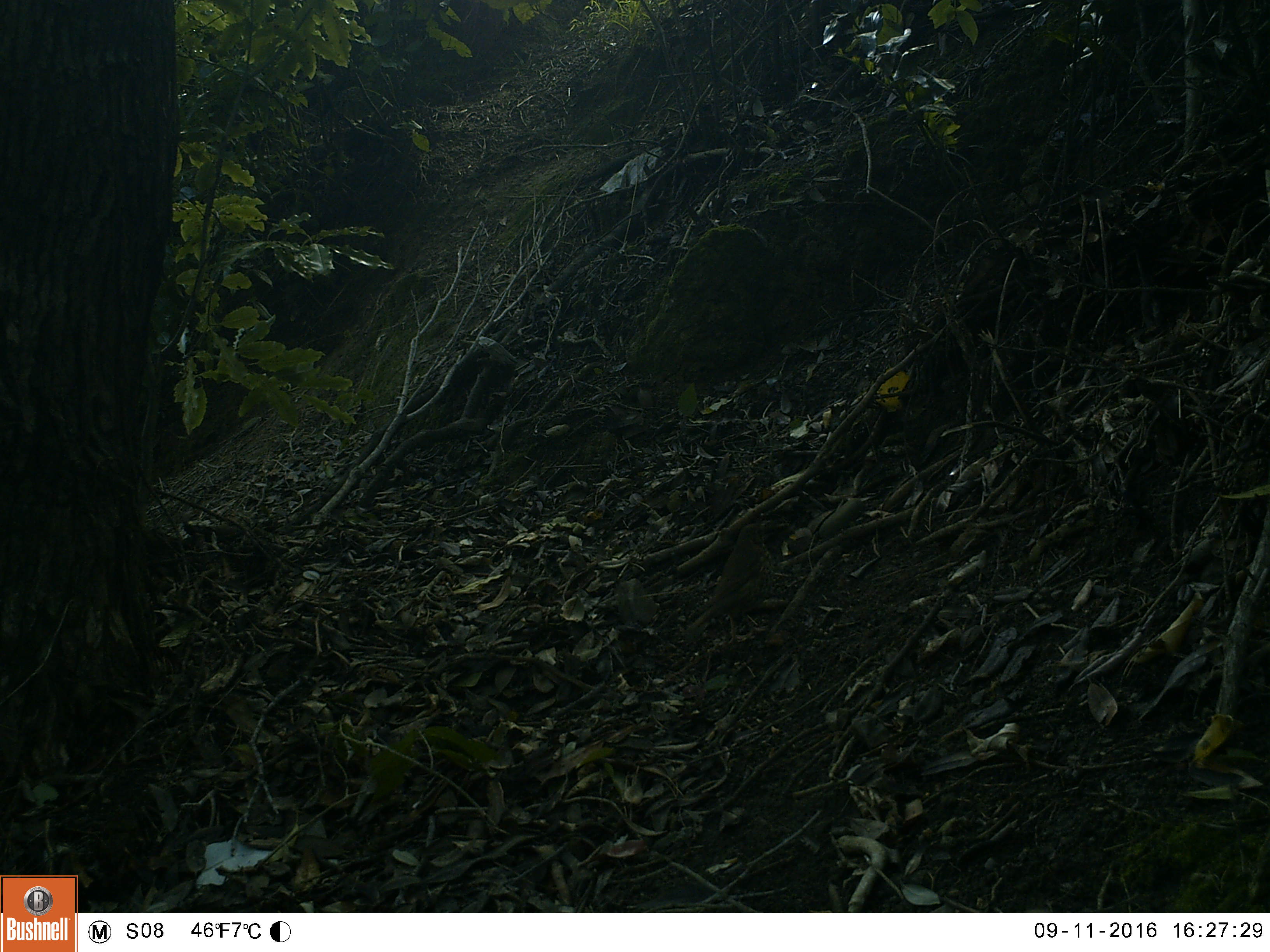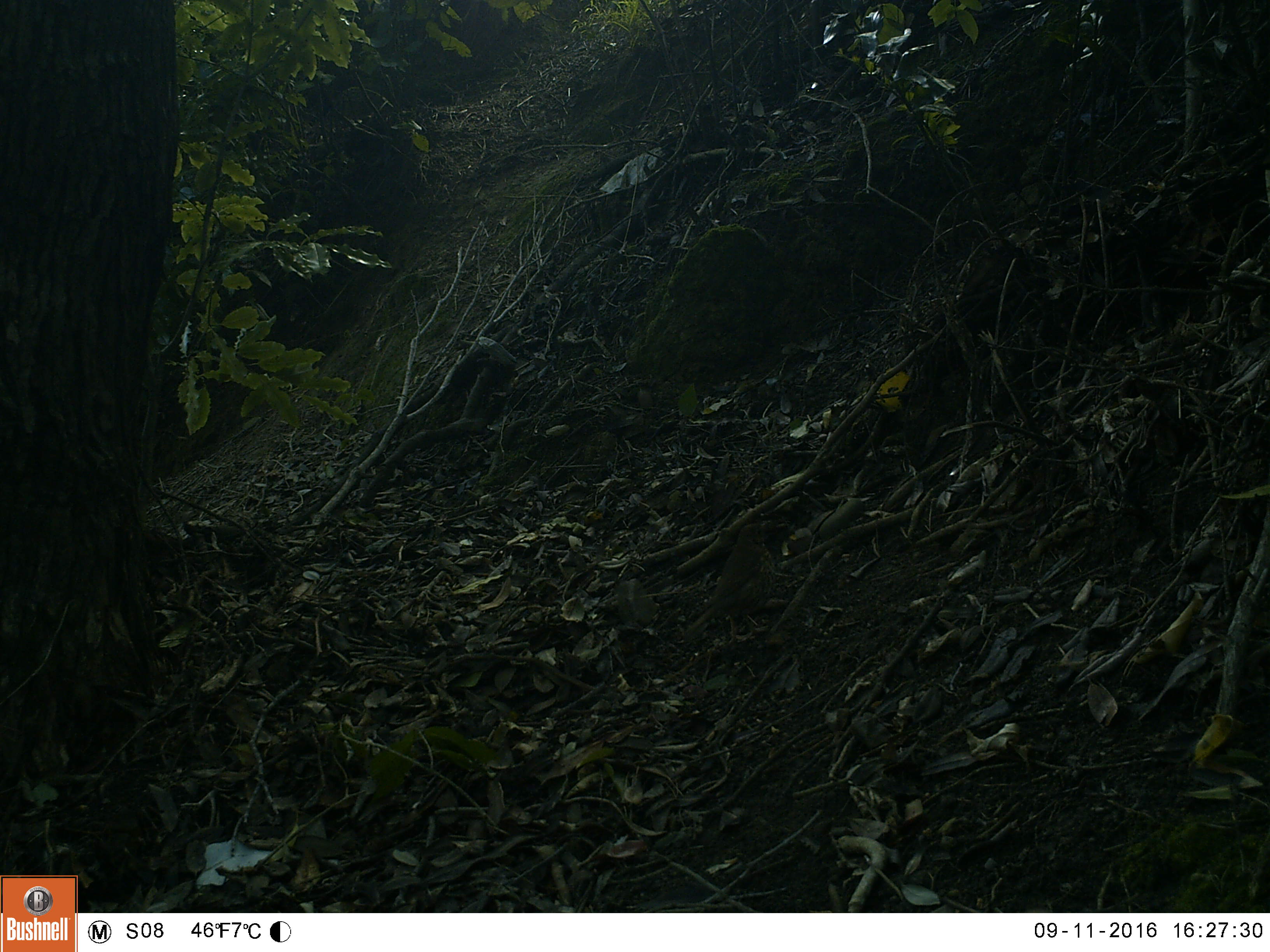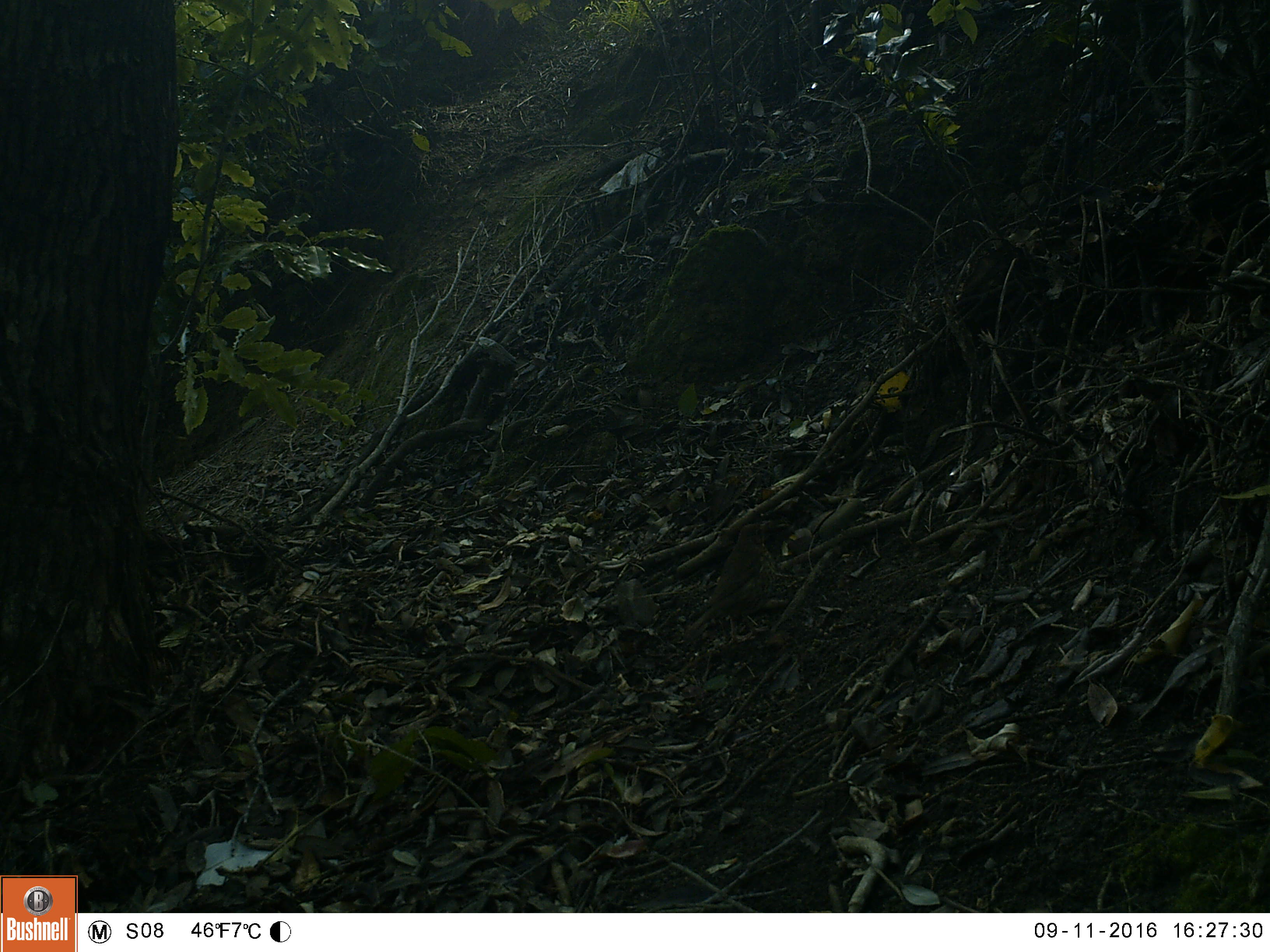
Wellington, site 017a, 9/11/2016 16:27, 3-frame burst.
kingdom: Animalia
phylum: Chordata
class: Aves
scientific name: Aves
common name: bird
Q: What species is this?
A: Bird (Aves).